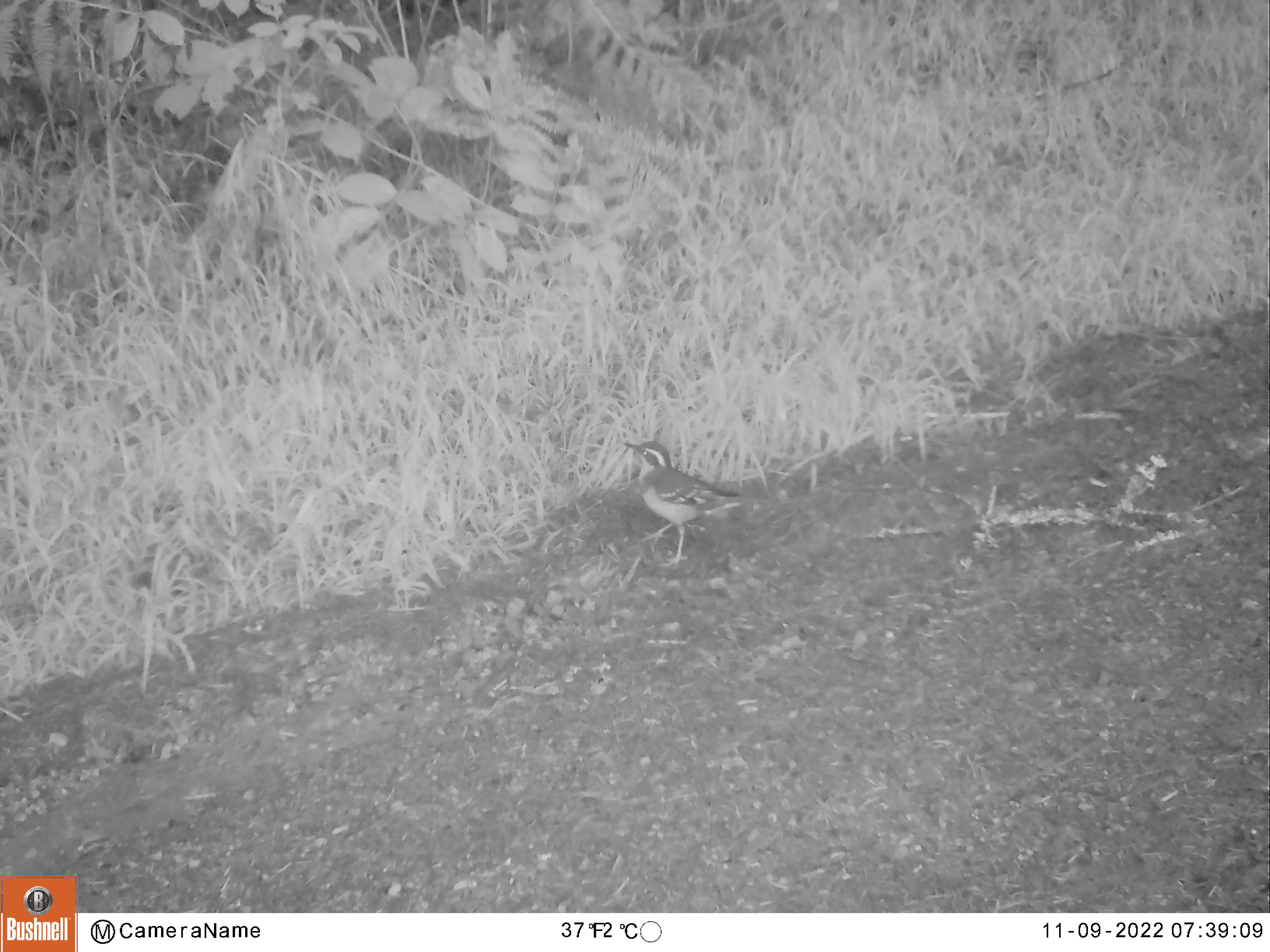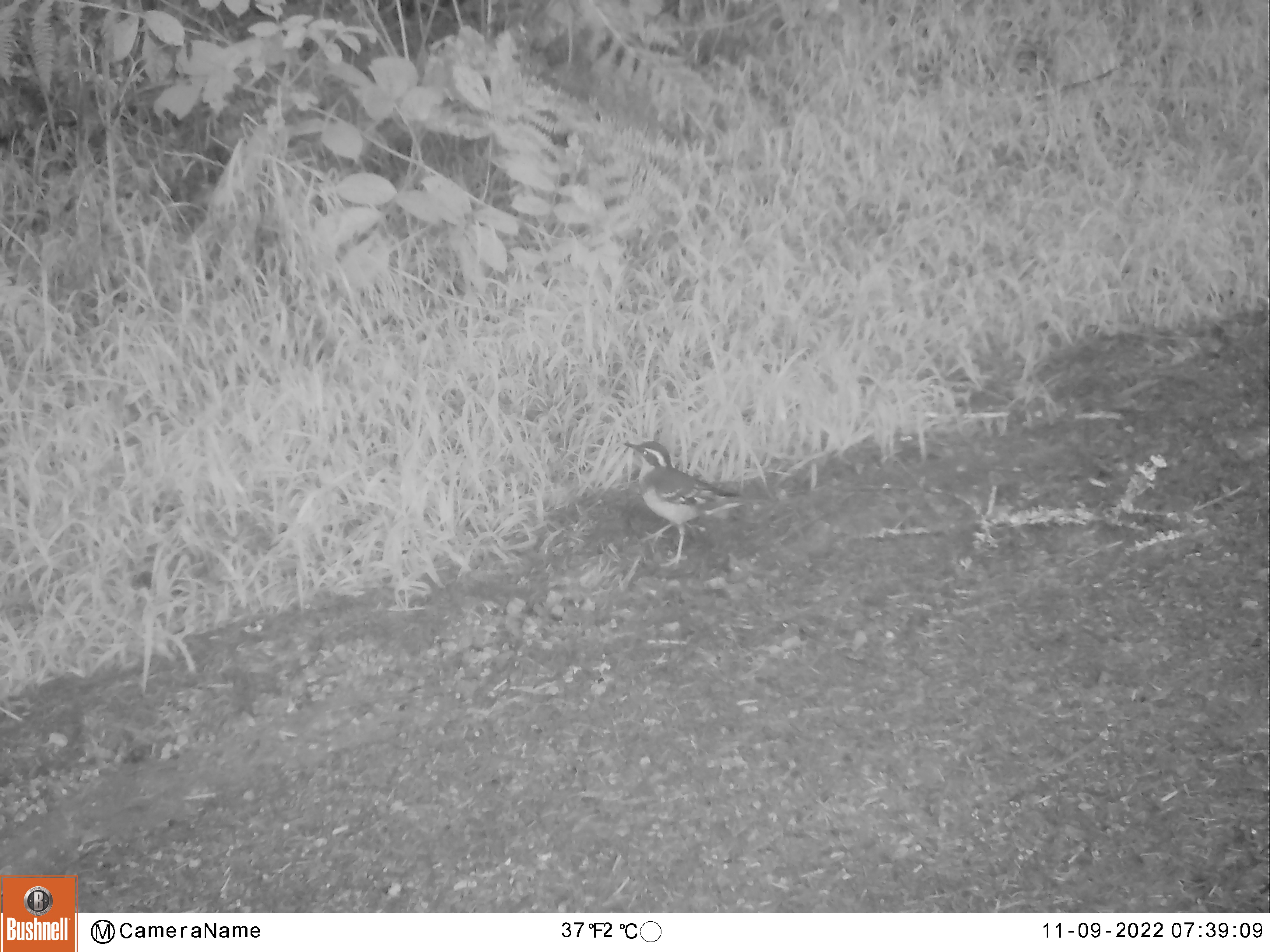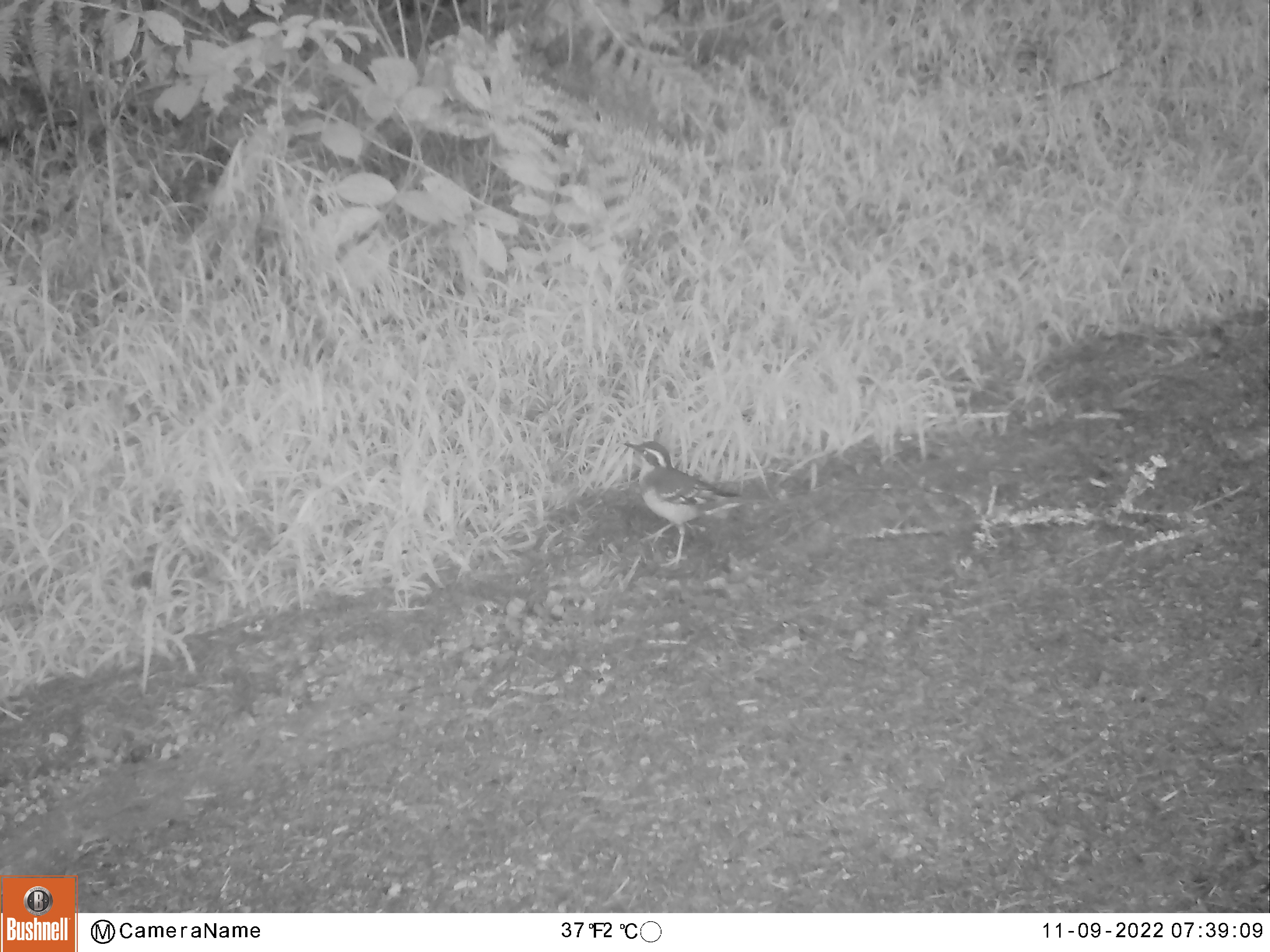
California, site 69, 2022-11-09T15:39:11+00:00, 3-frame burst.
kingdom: Animalia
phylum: Chordata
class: Aves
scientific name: Aves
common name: bird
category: unknown bird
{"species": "unknown bird (bird) (Aves)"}